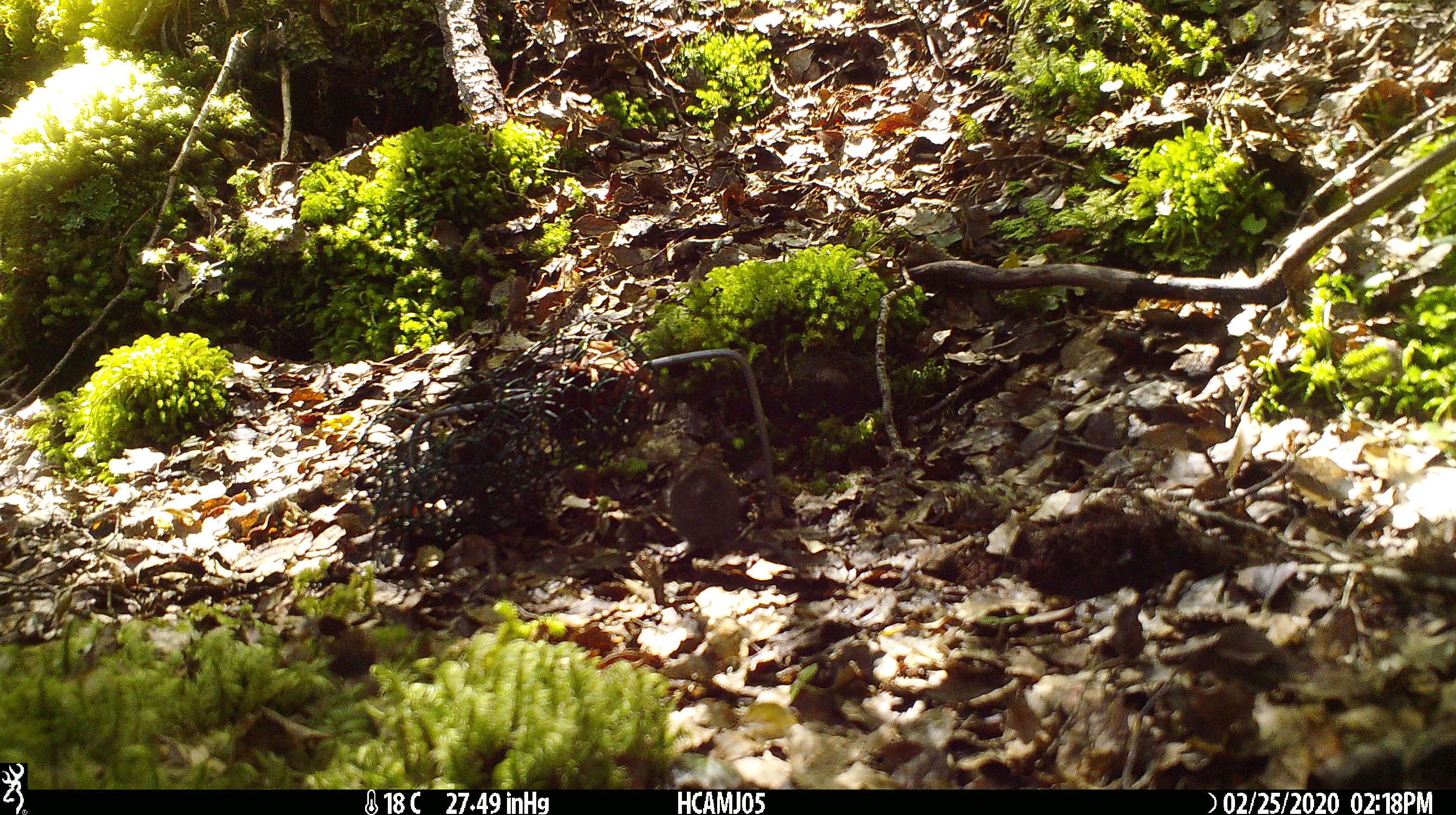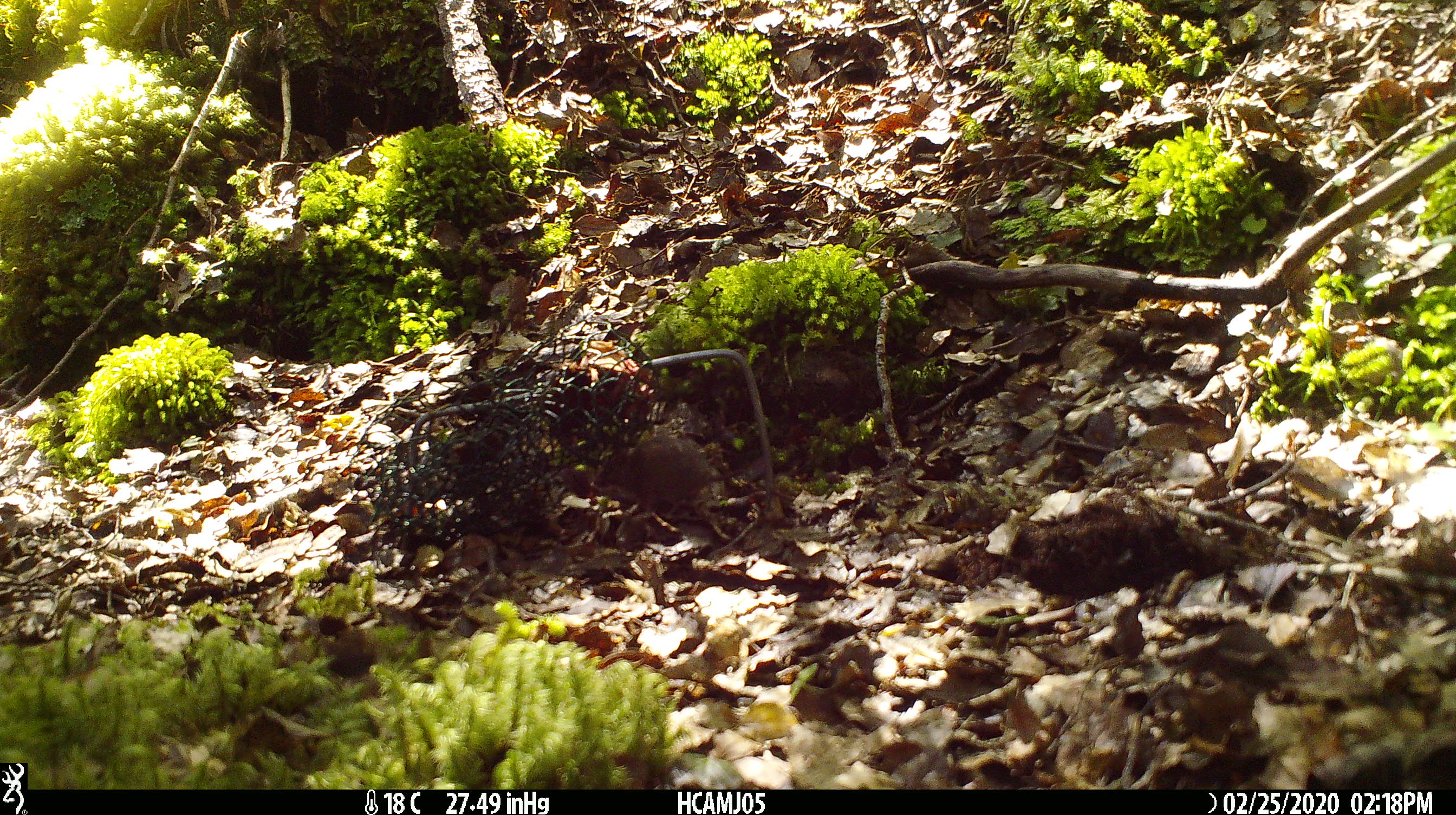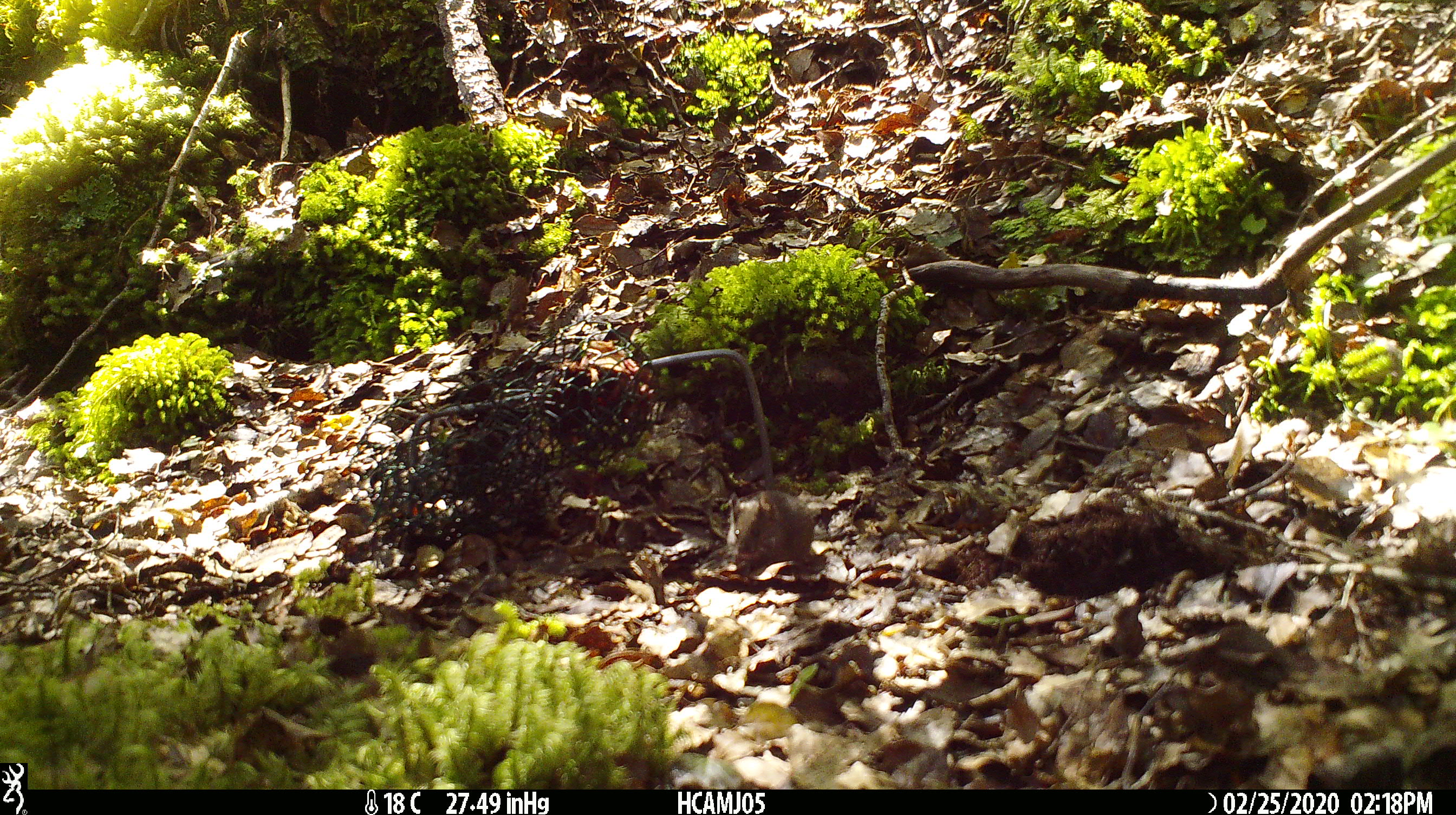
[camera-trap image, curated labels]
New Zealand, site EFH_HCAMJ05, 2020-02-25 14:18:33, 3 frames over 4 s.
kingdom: Animalia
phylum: Chordata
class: Mammalia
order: Rodentia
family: Muridae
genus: Mus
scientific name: Mus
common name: mouse